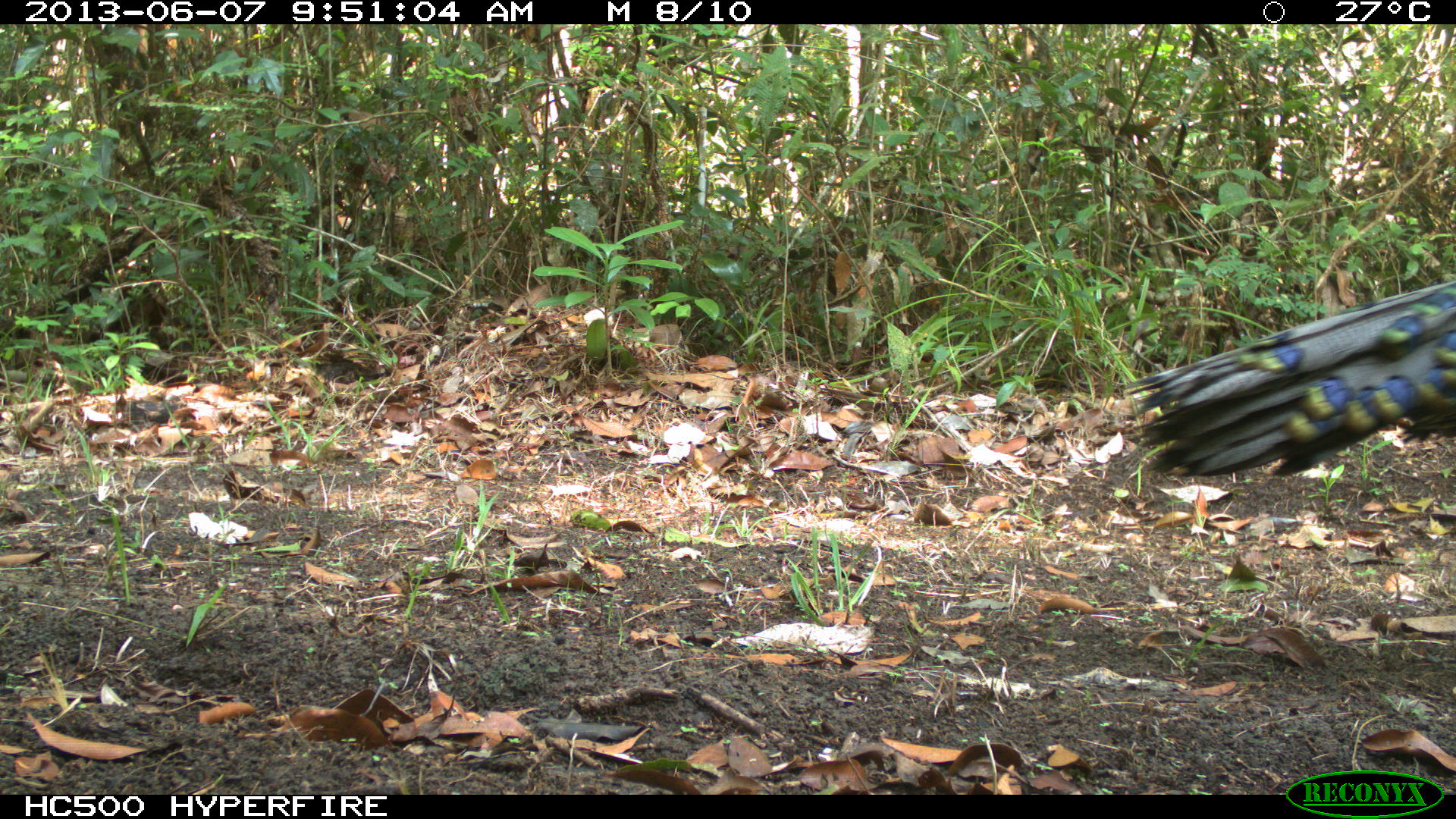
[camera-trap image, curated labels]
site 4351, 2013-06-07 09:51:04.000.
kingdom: Animalia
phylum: Chordata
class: Aves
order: Galliformes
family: Phasianidae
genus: Meleagris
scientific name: Meleagris ocellata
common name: ocellated turkey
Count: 1.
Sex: male.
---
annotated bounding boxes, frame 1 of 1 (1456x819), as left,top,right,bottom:
meleagris ocellata: 1121,271,1456,480